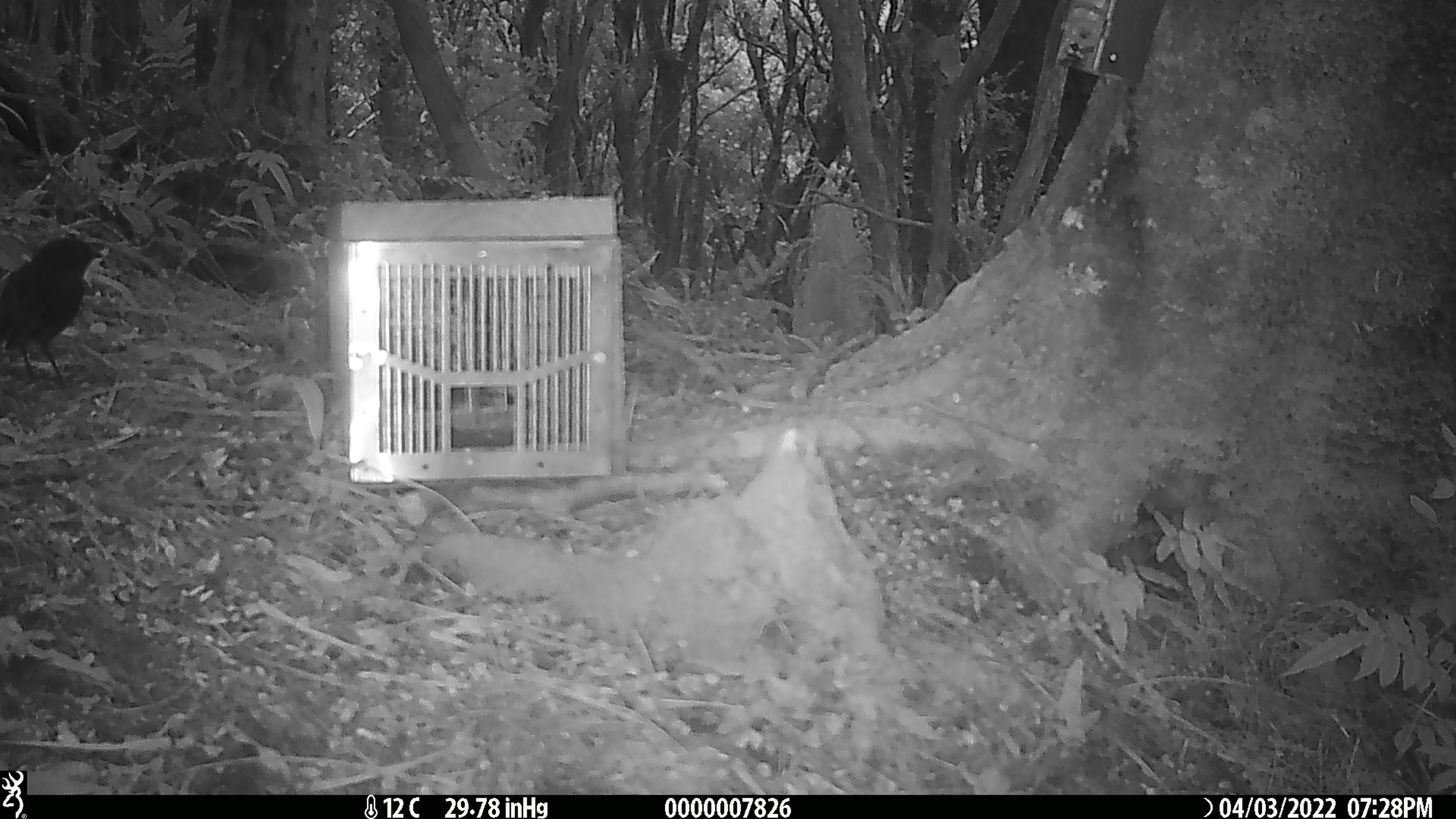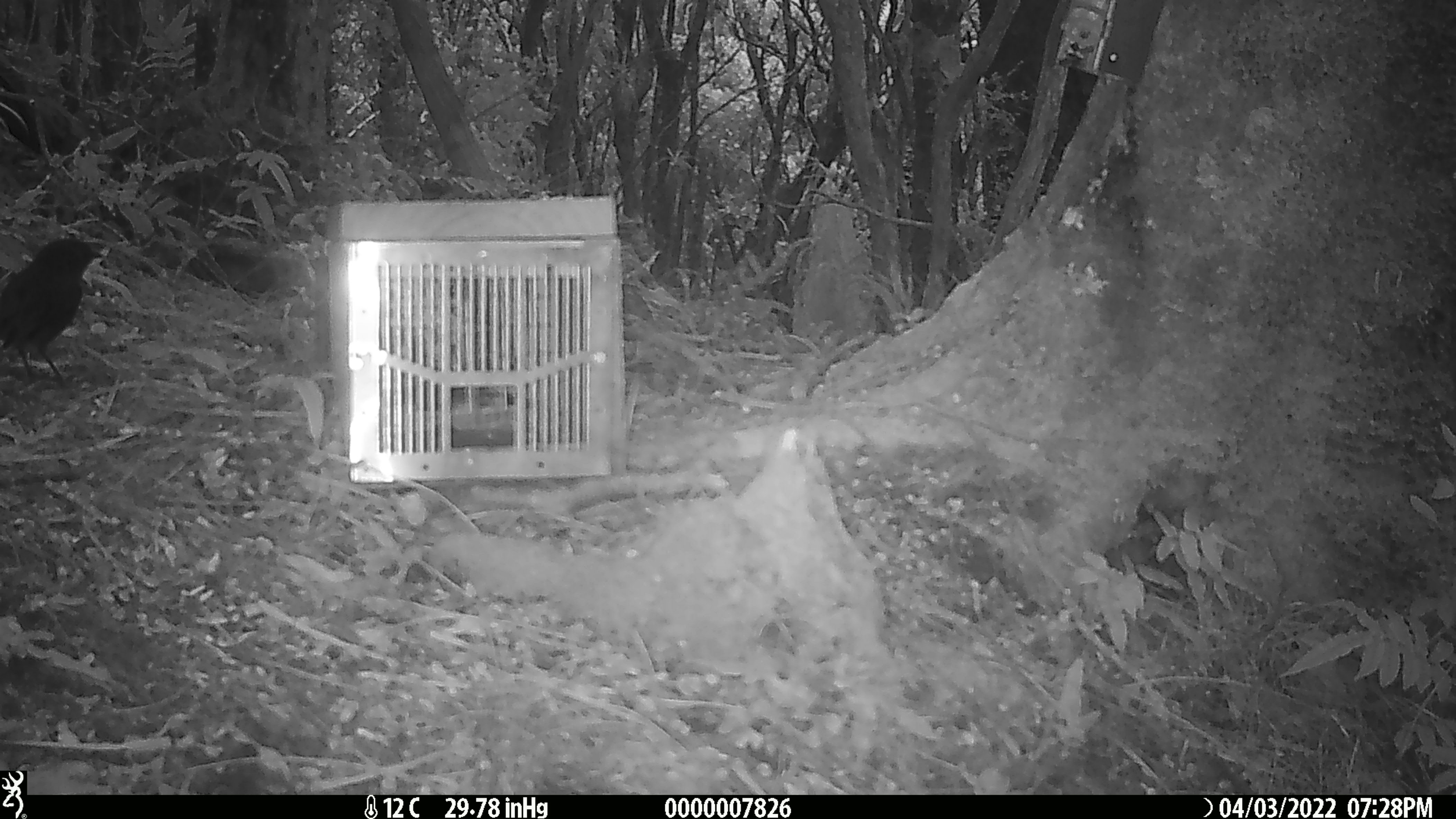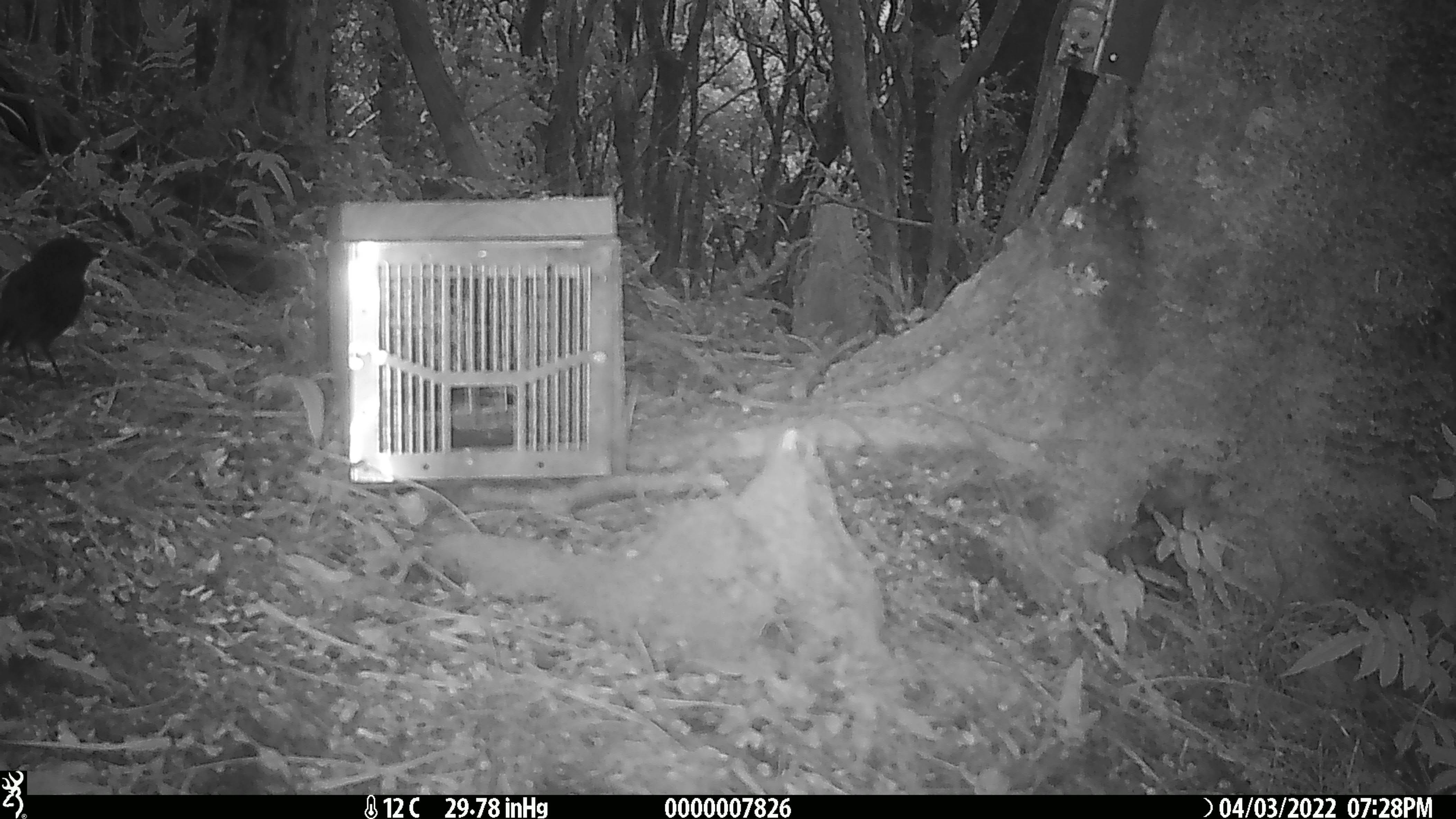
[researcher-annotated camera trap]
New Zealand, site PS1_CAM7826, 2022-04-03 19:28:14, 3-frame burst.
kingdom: Animalia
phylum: Chordata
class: Aves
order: Passeriformes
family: Petroicidae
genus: Petroica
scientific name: Petroica australis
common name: new zealand robin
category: robin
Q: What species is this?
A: Robin (new zealand robin) (Petroica australis).